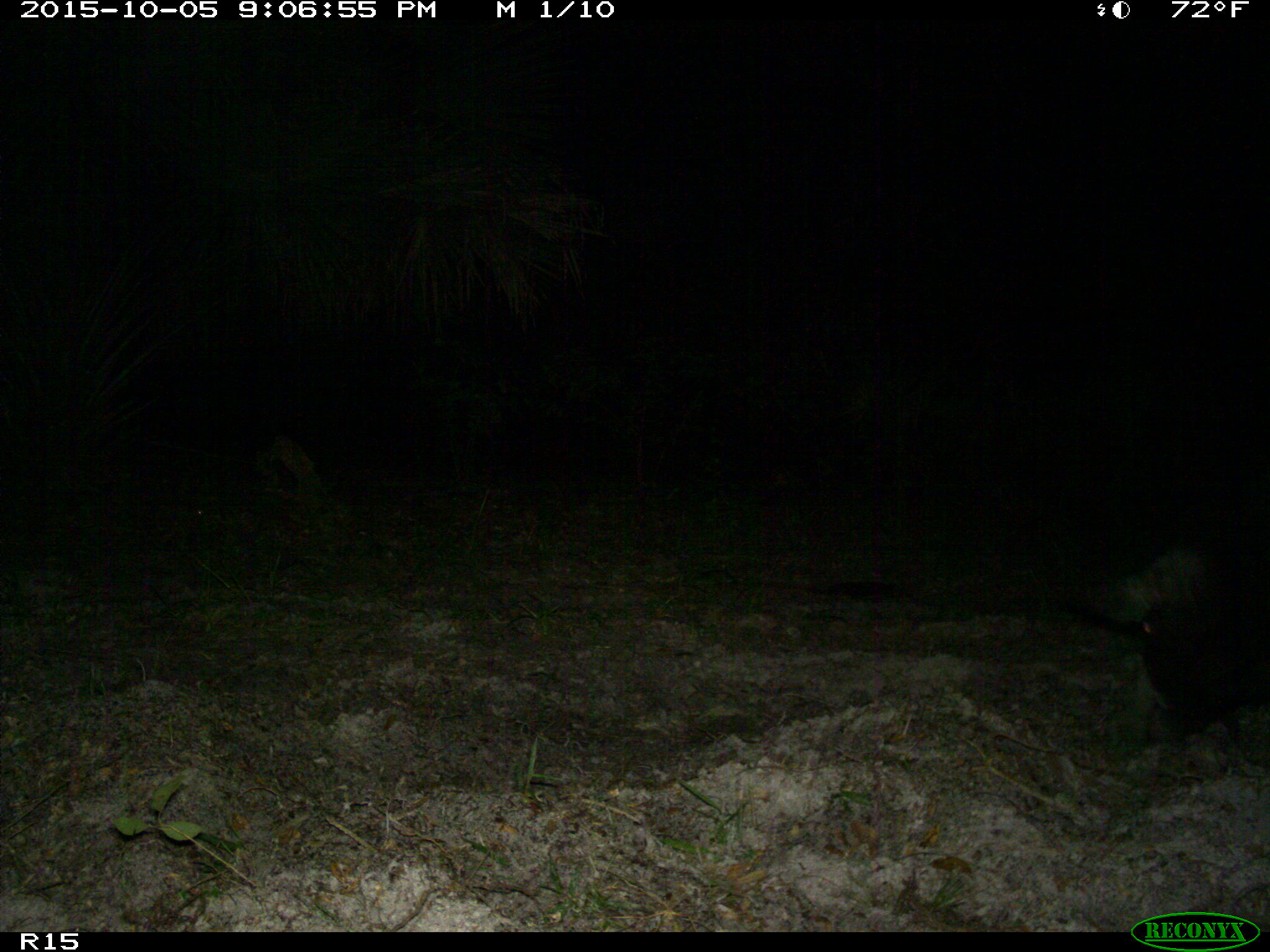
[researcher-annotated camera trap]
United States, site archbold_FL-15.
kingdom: Animalia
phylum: Chordata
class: Mammalia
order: Artiodactyla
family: Suidae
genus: Sus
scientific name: Sus scrofa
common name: wild boar